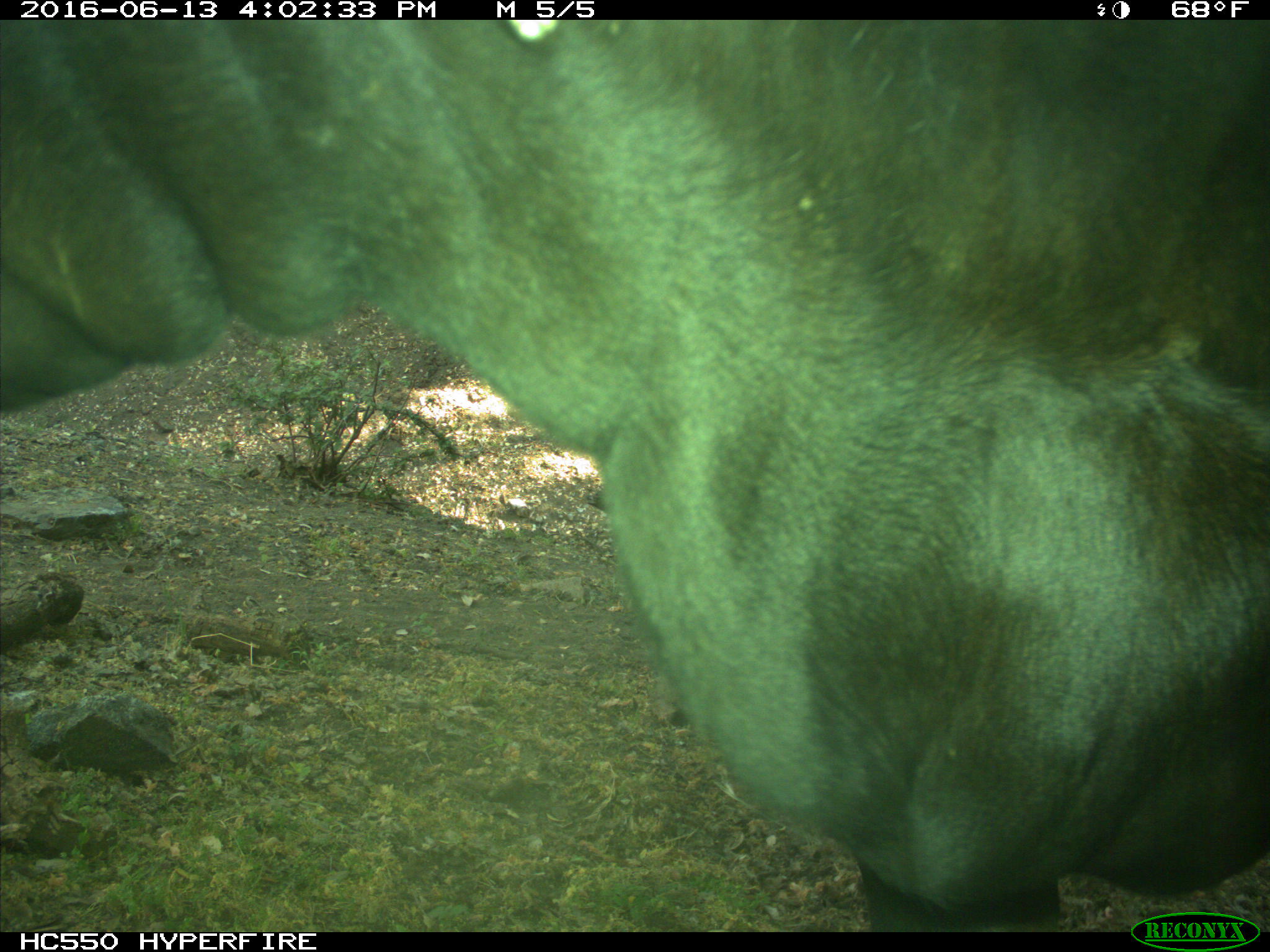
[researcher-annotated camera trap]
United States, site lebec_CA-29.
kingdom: Animalia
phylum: Chordata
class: Mammalia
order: Artiodactyla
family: Bovidae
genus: Bos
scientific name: Bos taurus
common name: domestic cow